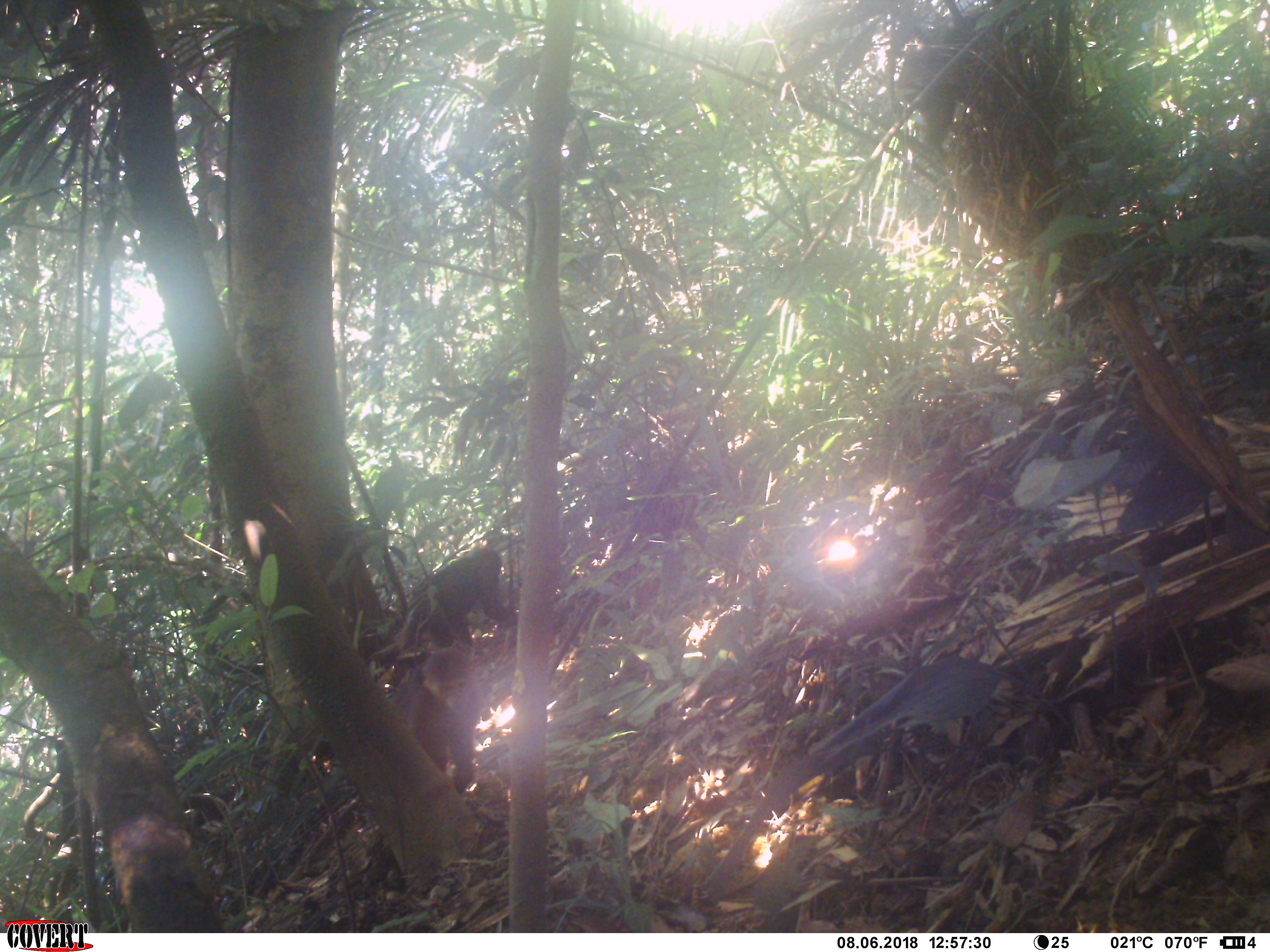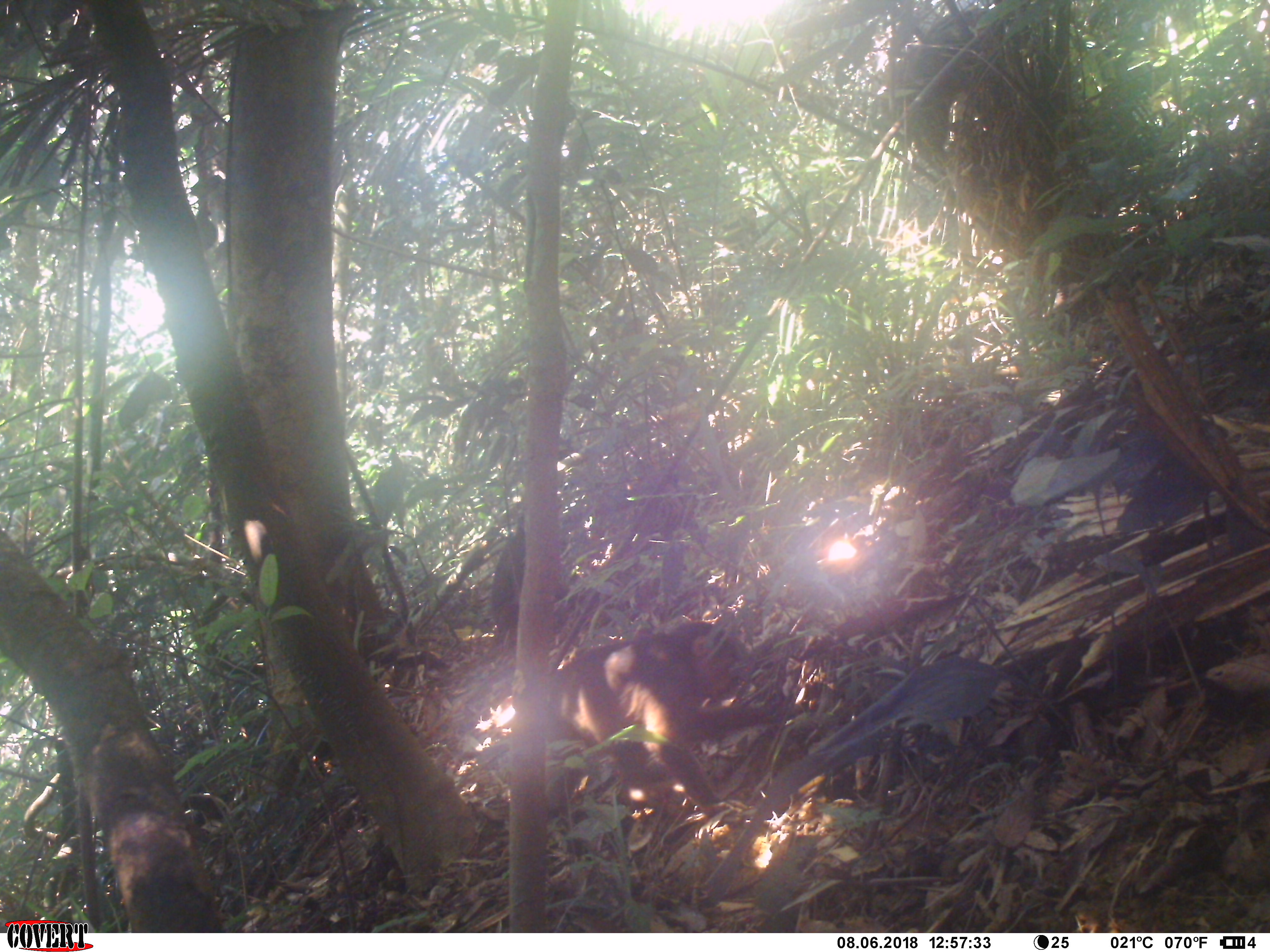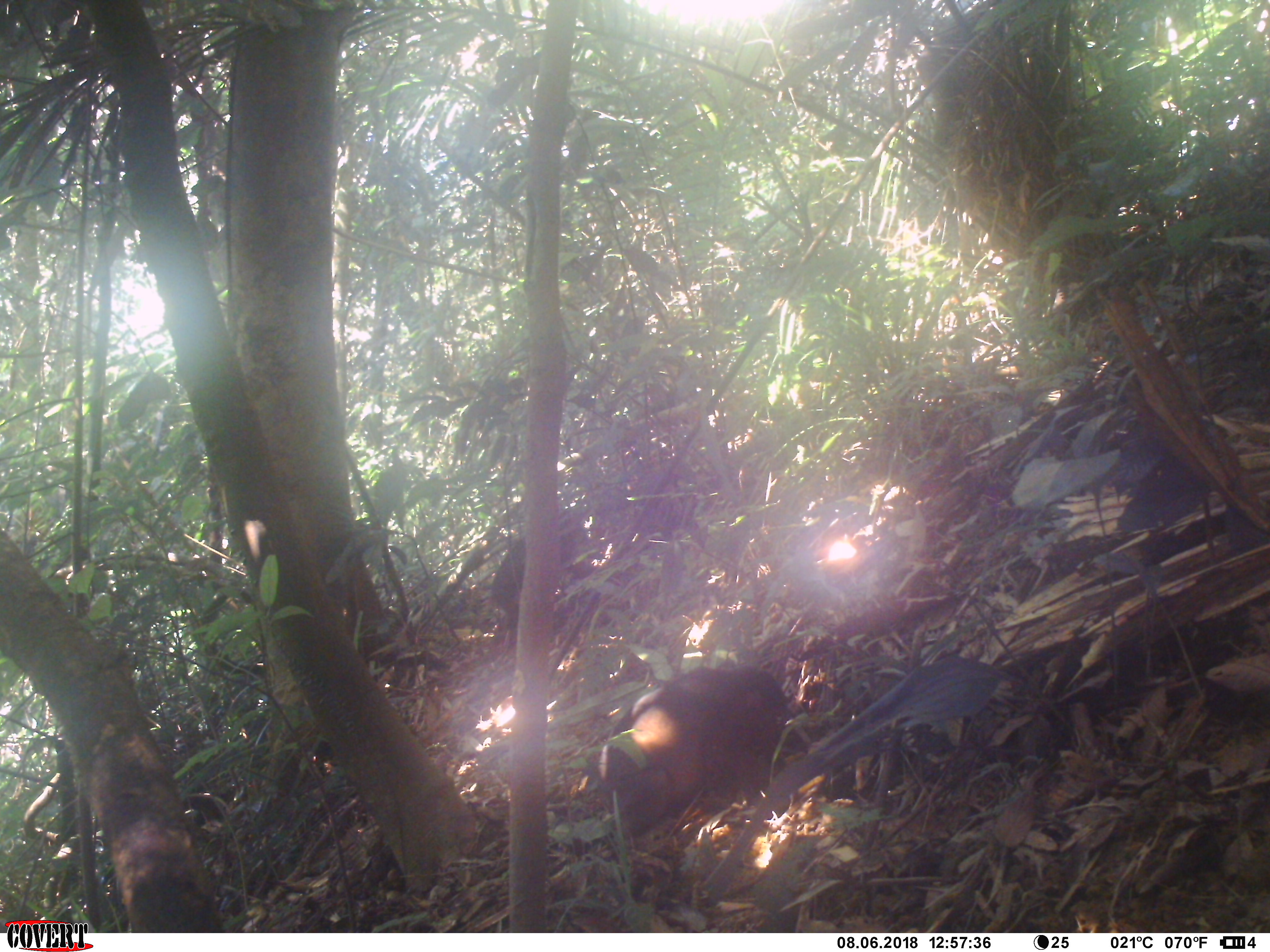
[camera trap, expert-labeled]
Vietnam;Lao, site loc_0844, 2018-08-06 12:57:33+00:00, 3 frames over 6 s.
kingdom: Animalia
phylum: Chordata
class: Mammalia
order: Primates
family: Cercopithecidae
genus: Macaca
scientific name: Macaca arctoides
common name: stump-tailed macaque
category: stump tailed macaque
Stump tailed macaque (stump-tailed macaque) (Macaca arctoides). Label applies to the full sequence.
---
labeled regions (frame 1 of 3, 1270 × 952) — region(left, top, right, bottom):
stump tailed macaque: region(388, 652, 481, 795); region(407, 547, 516, 651)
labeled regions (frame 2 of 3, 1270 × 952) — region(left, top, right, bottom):
stump tailed macaque: region(539, 620, 765, 820); region(489, 509, 568, 650)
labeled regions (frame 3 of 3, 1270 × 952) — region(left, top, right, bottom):
stump tailed macaque: region(597, 664, 795, 832); region(489, 518, 585, 645)